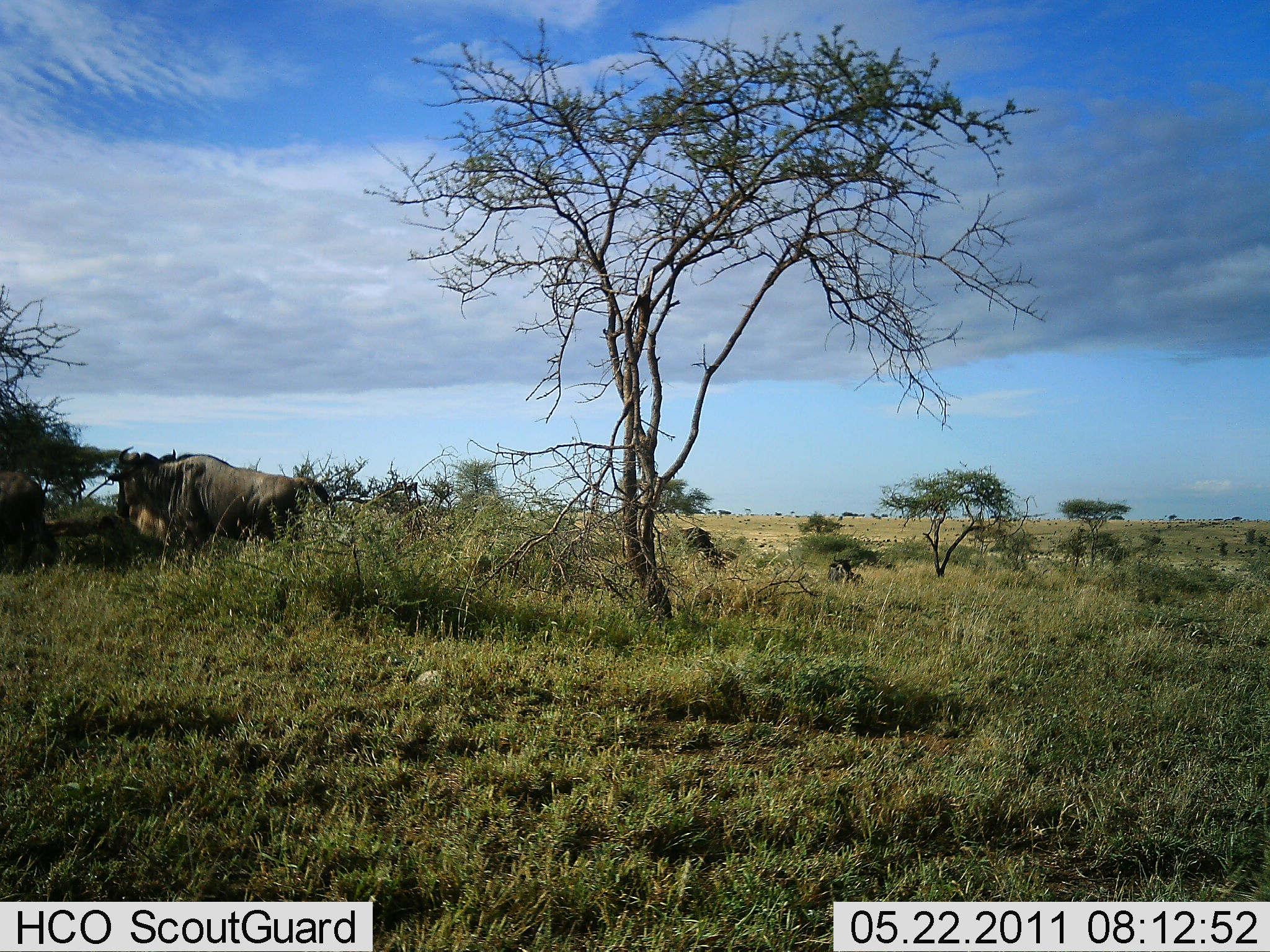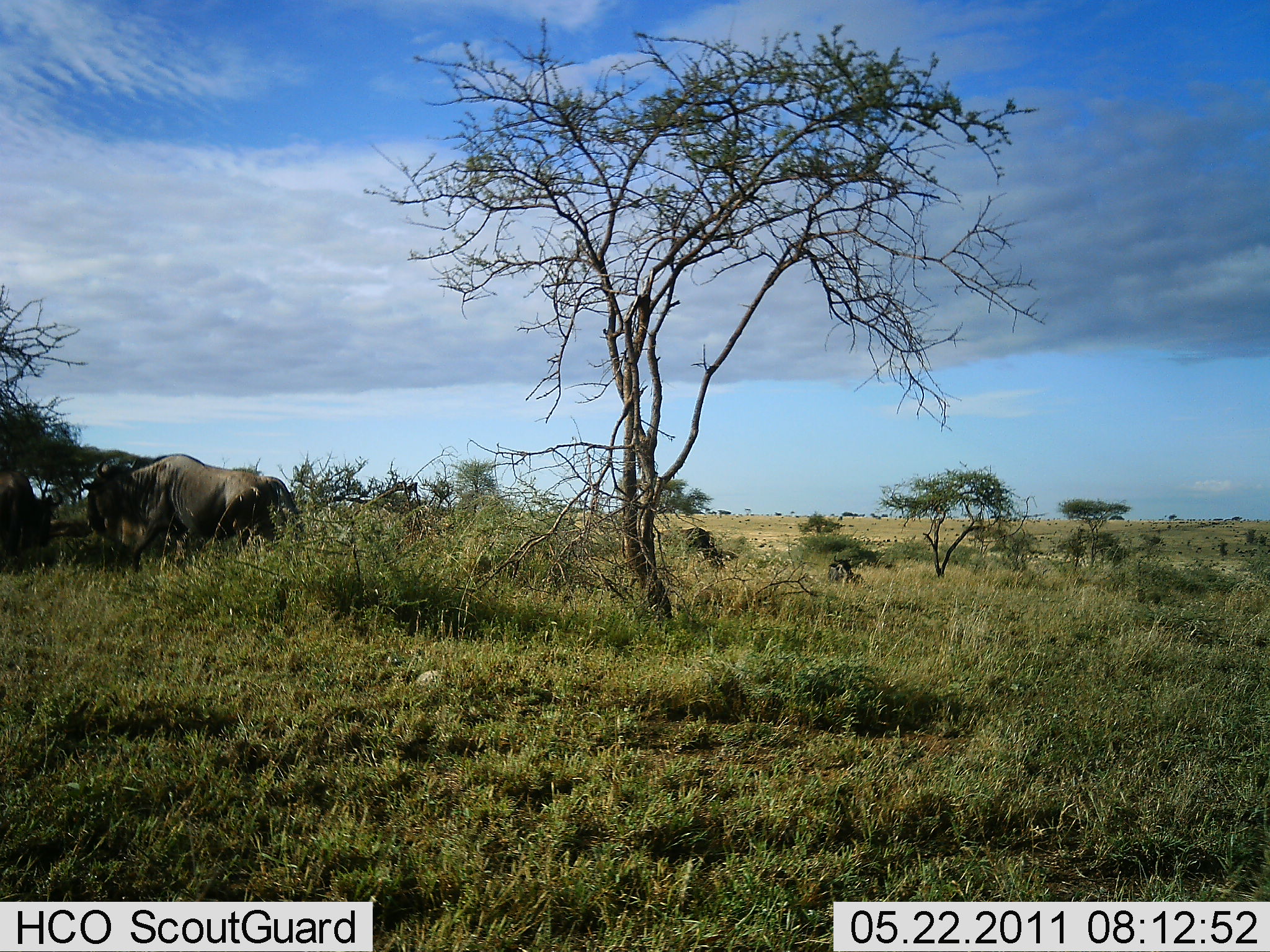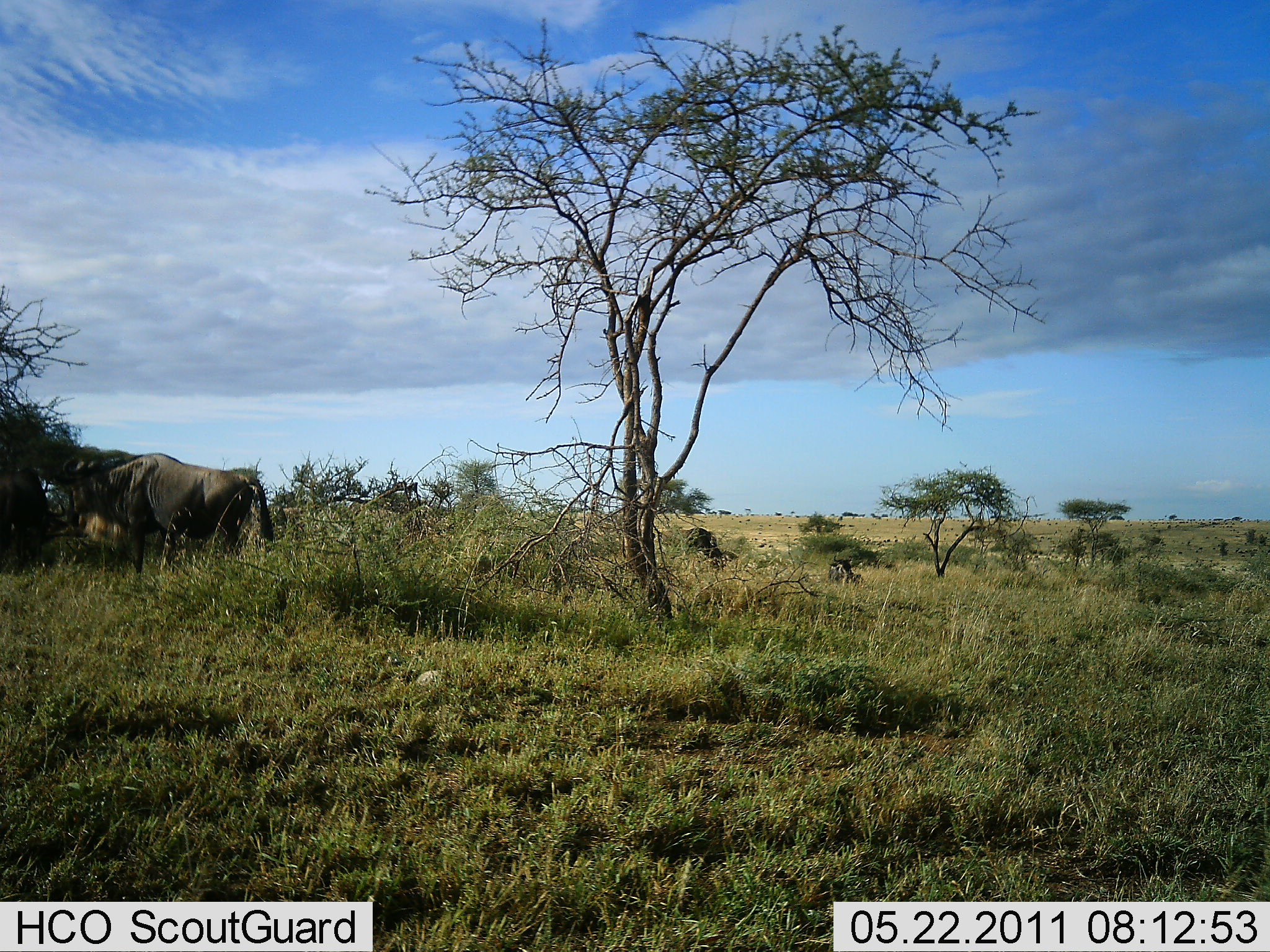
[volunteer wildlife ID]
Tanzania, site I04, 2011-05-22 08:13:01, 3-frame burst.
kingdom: Animalia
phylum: Chordata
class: Mammalia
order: Artiodactyla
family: Bovidae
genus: Connochaetes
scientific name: Connochaetes taurinus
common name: blue wildebeest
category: wildebeest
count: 3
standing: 54%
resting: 8%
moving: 62%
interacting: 15%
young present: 0%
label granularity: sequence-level